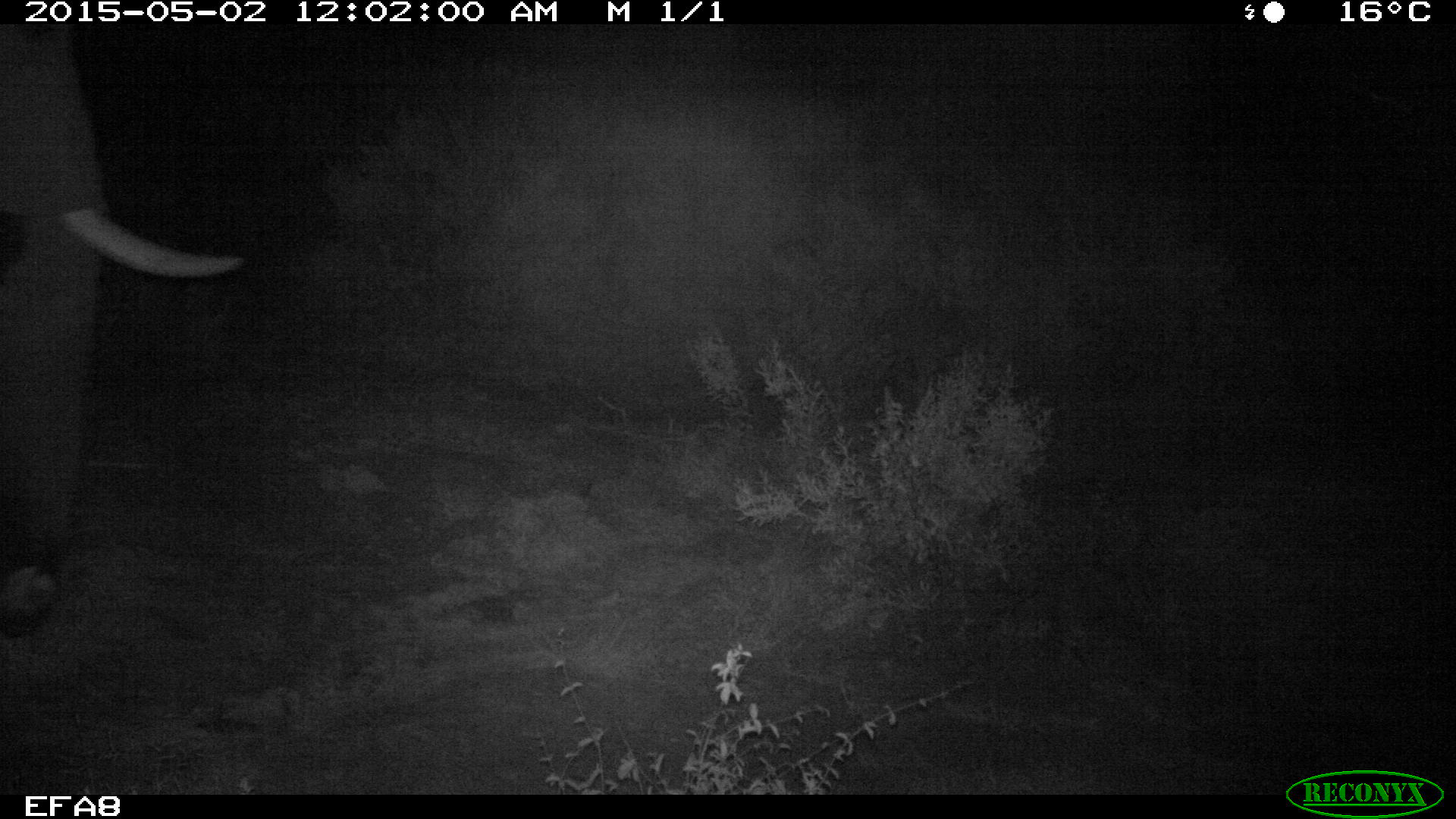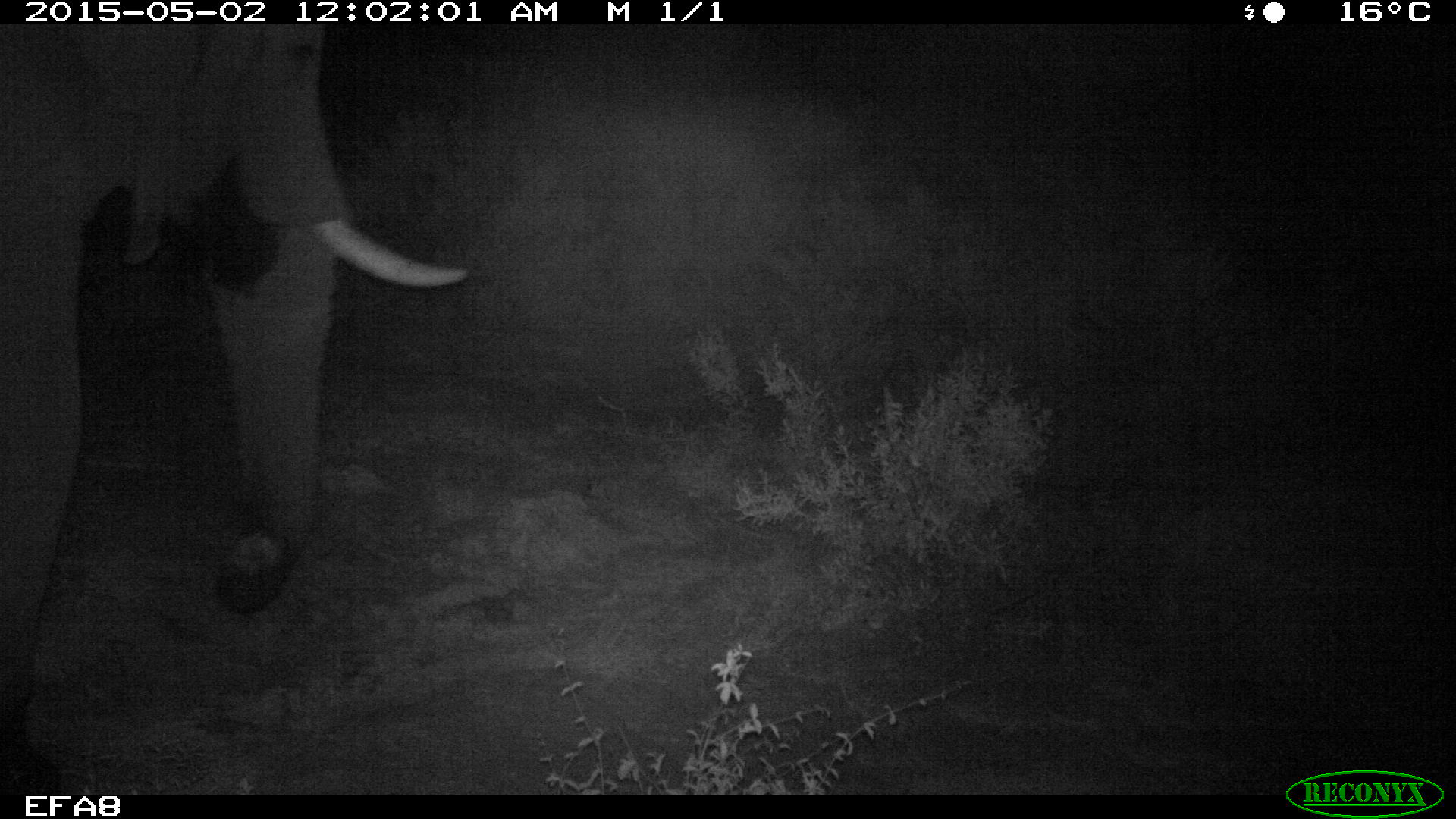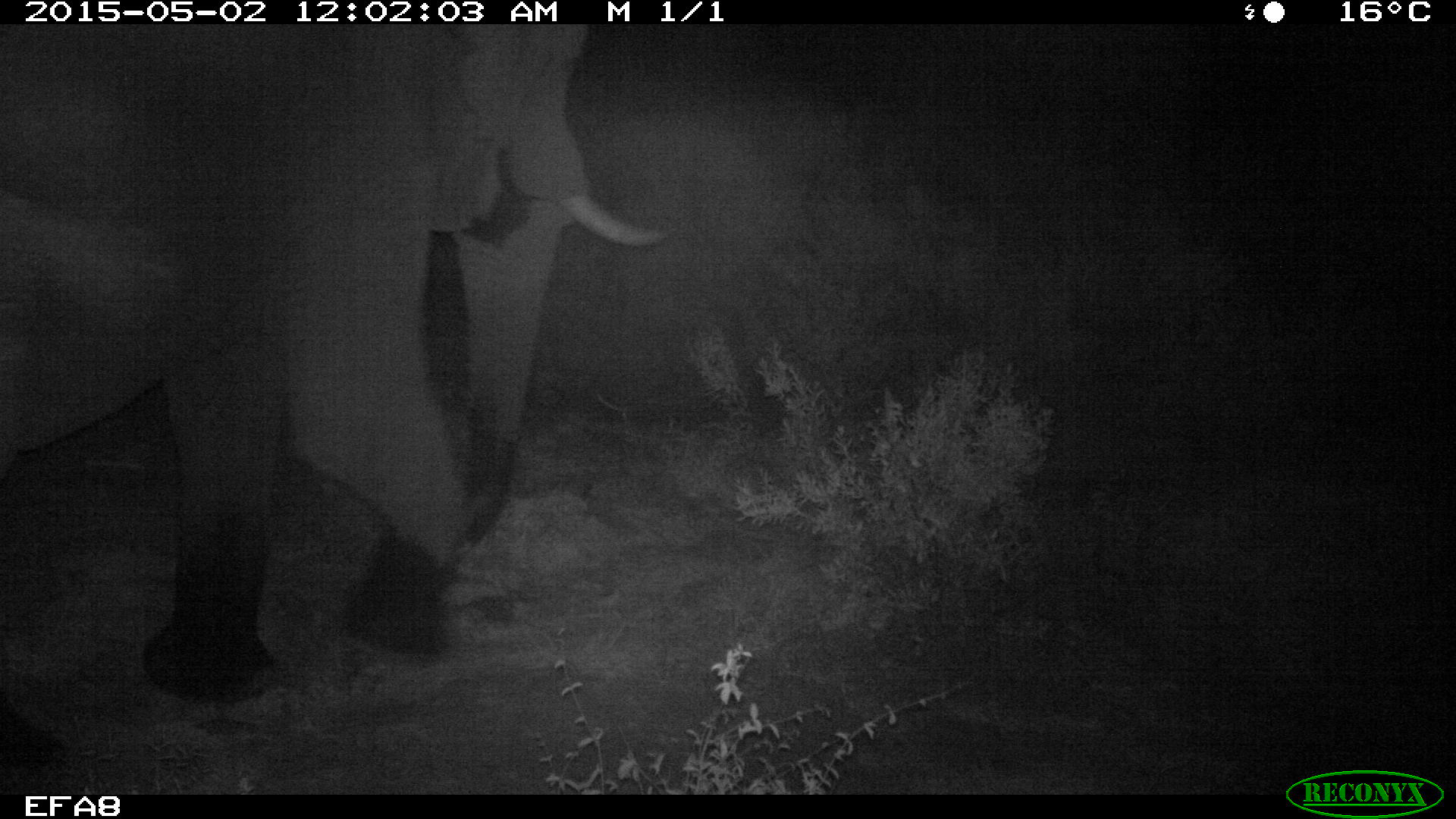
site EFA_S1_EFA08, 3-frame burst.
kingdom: Animalia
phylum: Chordata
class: Mammalia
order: Proboscidea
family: Elephantidae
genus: Loxodonta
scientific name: Loxodonta africana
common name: african bush elephant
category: elephant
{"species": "elephant (african bush elephant) (Loxodonta africana)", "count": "1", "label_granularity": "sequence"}